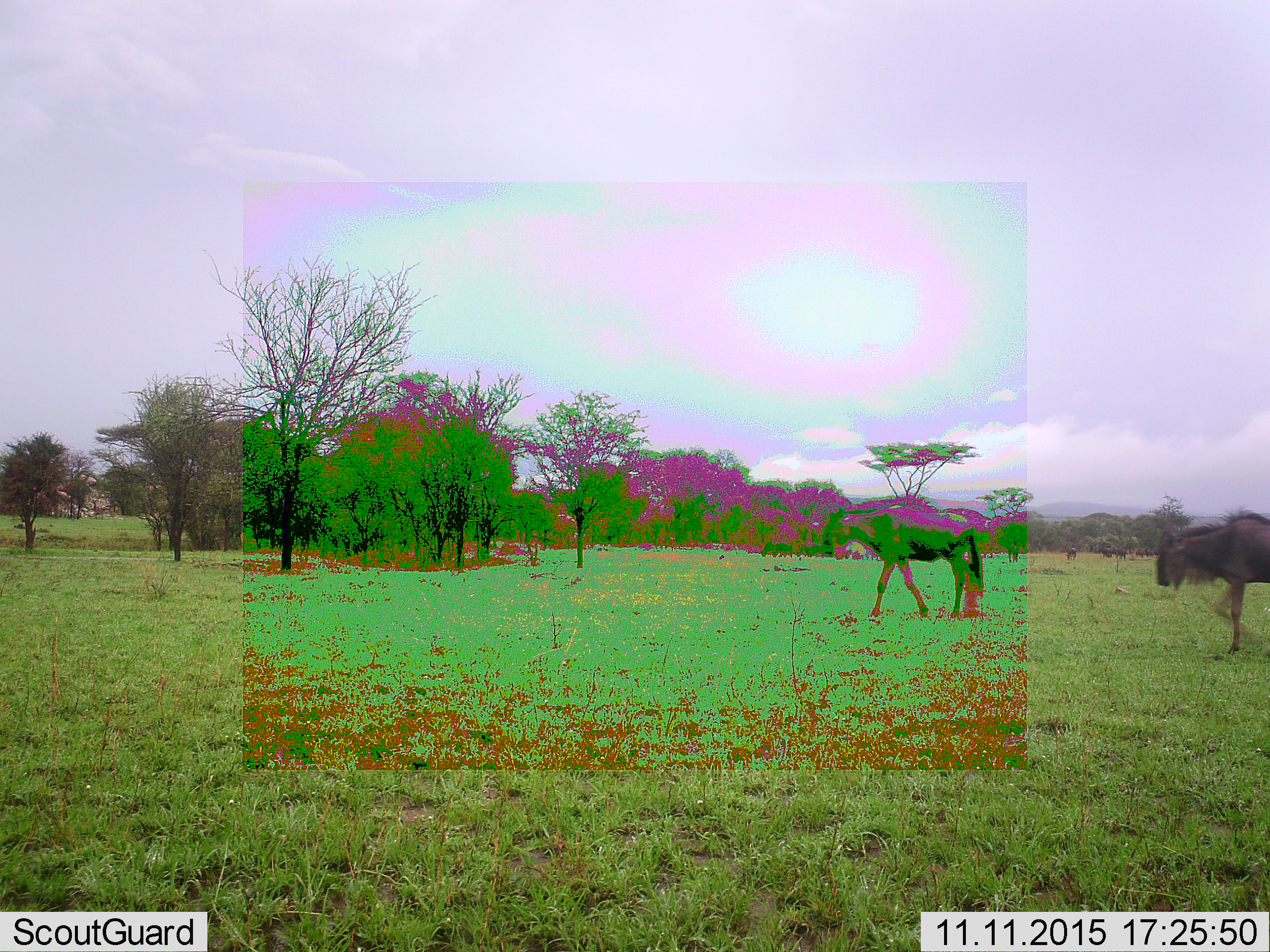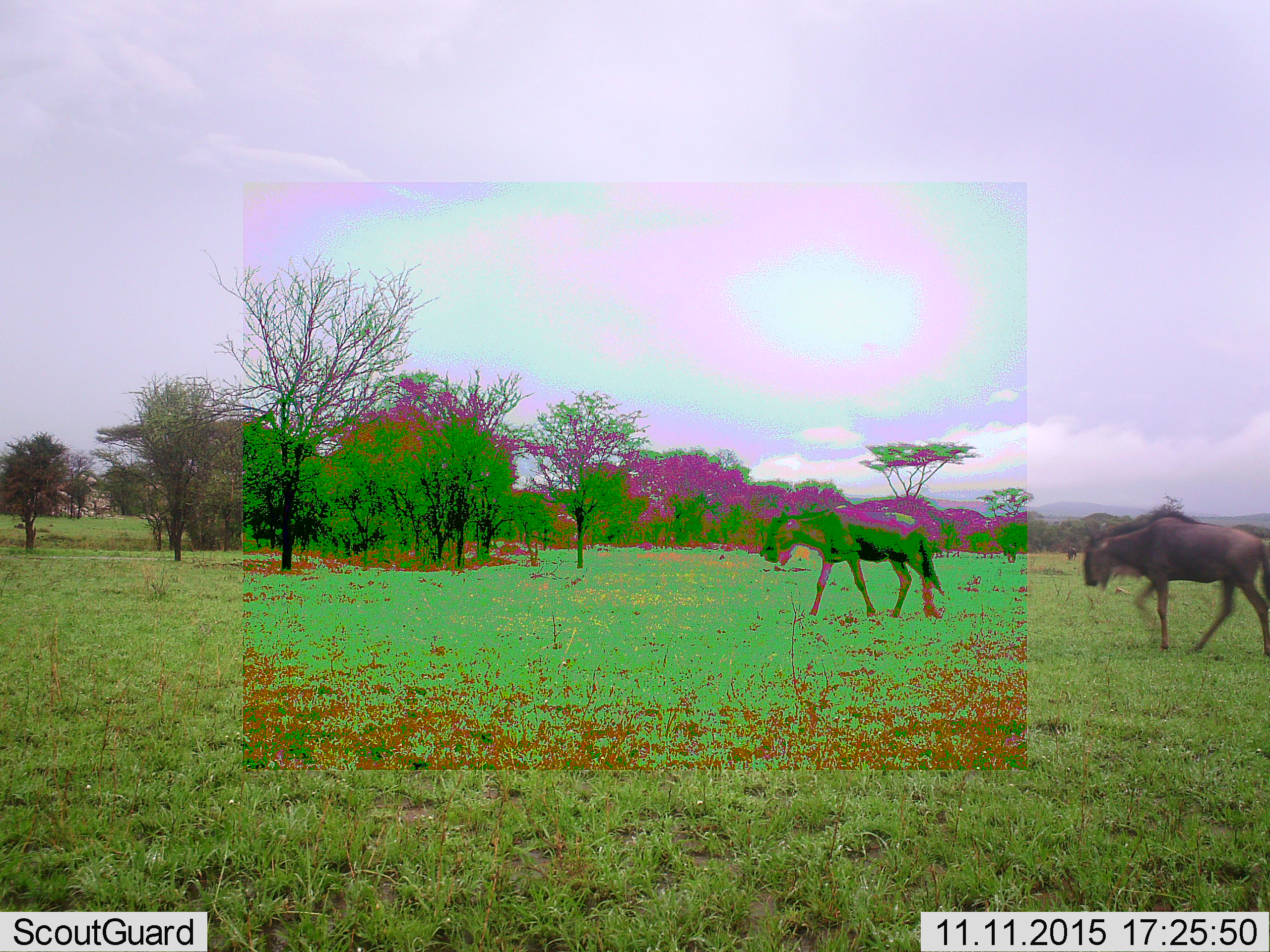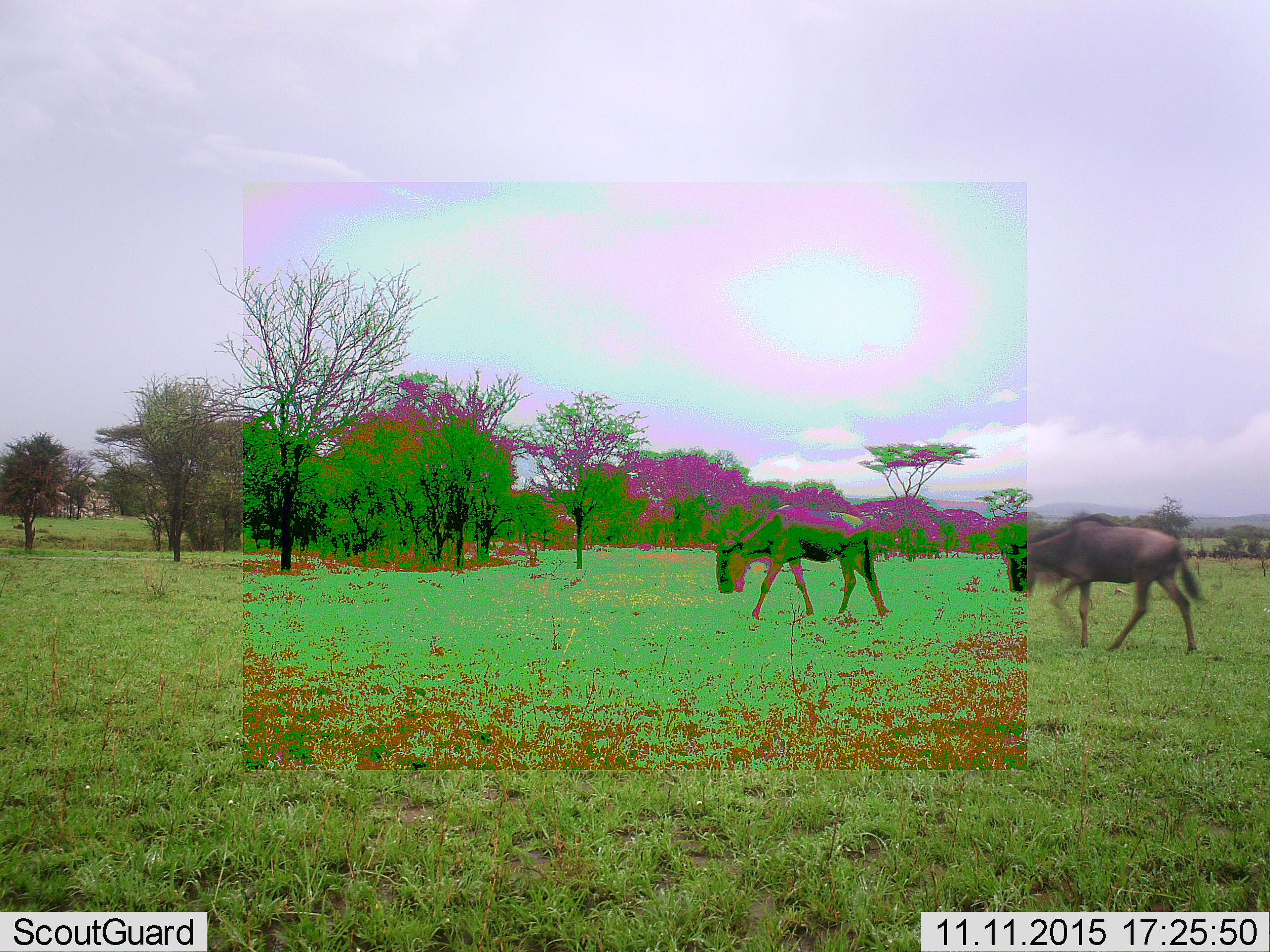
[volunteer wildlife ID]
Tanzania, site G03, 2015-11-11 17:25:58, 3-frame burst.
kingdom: Animalia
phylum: Chordata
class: Mammalia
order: Artiodactyla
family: Bovidae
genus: Connochaetes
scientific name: Connochaetes taurinus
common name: blue wildebeest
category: wildebeest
Wildebeest (blue wildebeest) (Connochaetes taurinus), count 2. Behavior (volunteer vote fractions): standing 20%, resting 0%, moving 93%, interacting 0%. Young present (vote fraction): 0%. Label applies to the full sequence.